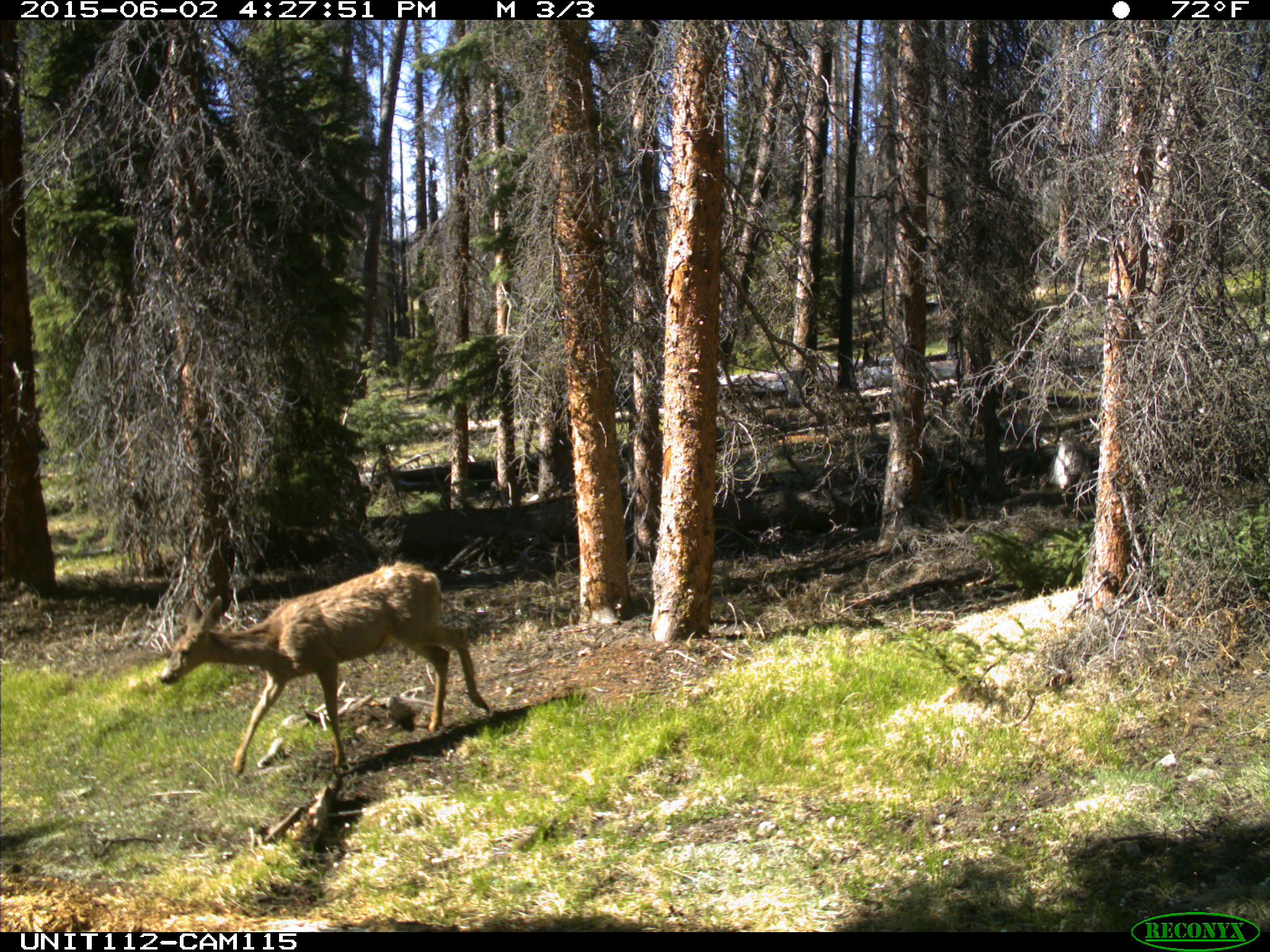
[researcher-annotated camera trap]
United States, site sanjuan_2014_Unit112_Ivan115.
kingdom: Animalia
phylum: Chordata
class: Mammalia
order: Artiodactyla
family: Cervidae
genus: Odocoileus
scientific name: Odocoileus hemionus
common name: mule deer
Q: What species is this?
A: Odocoileus hemionus (mule deer).